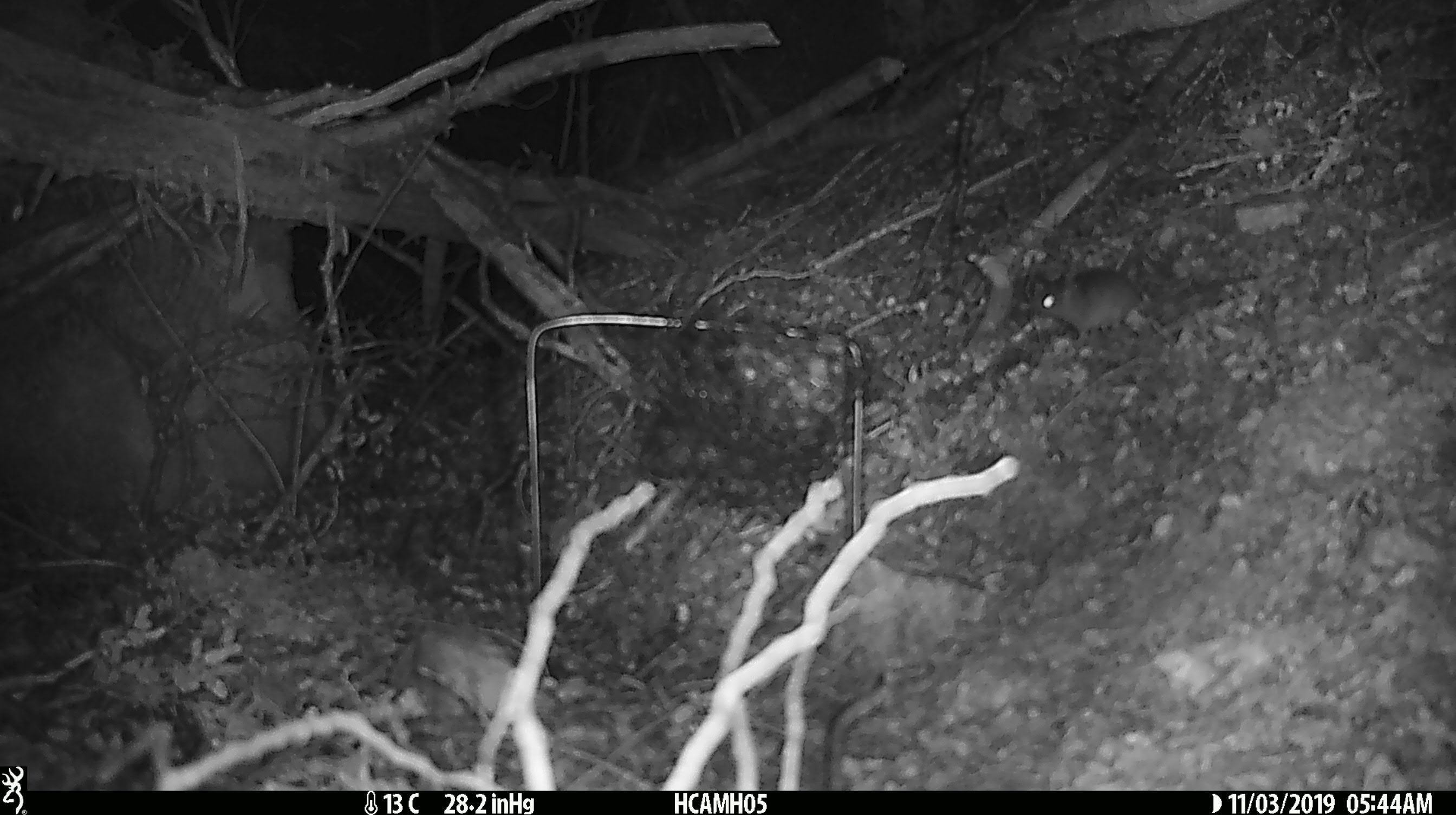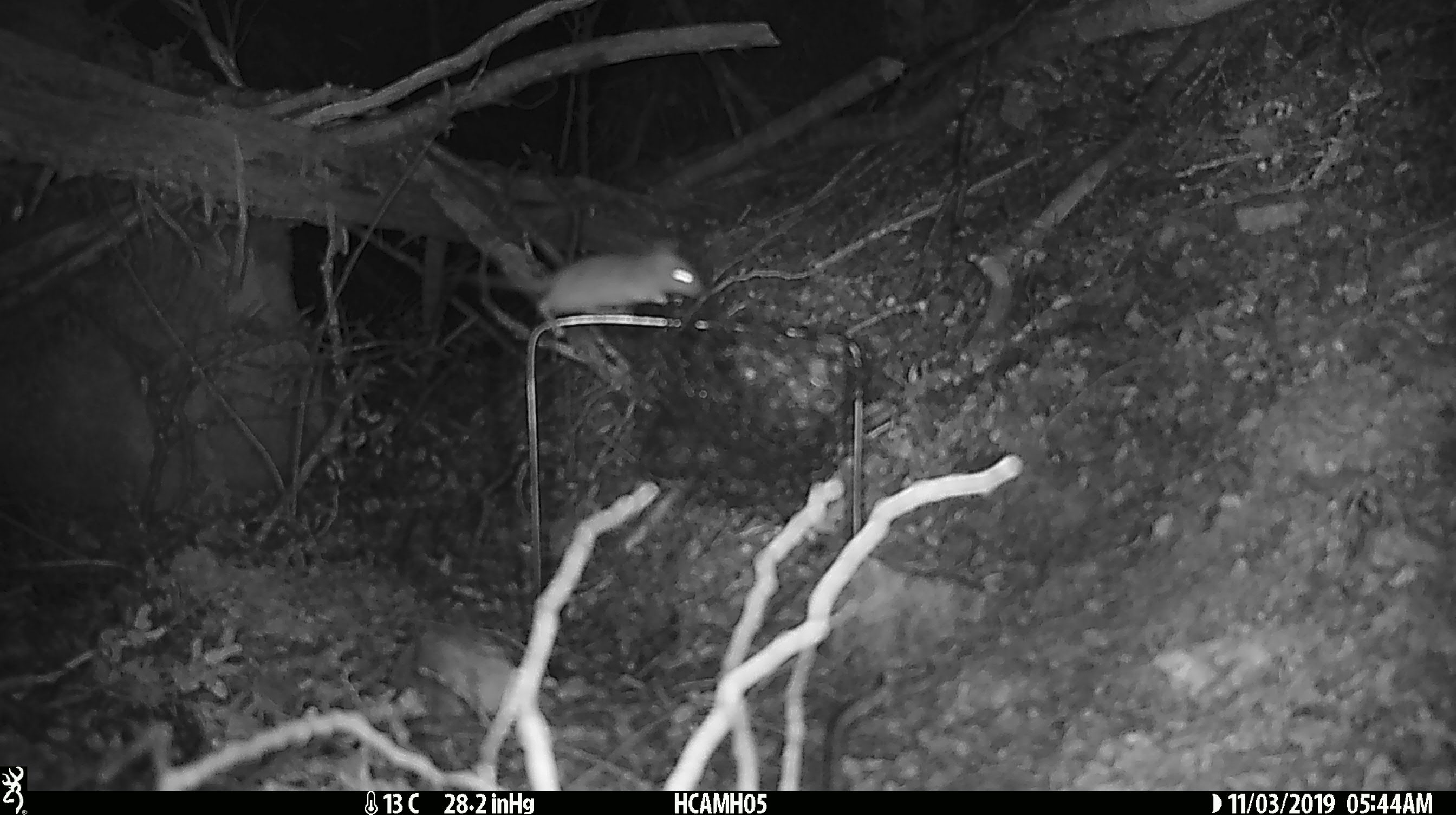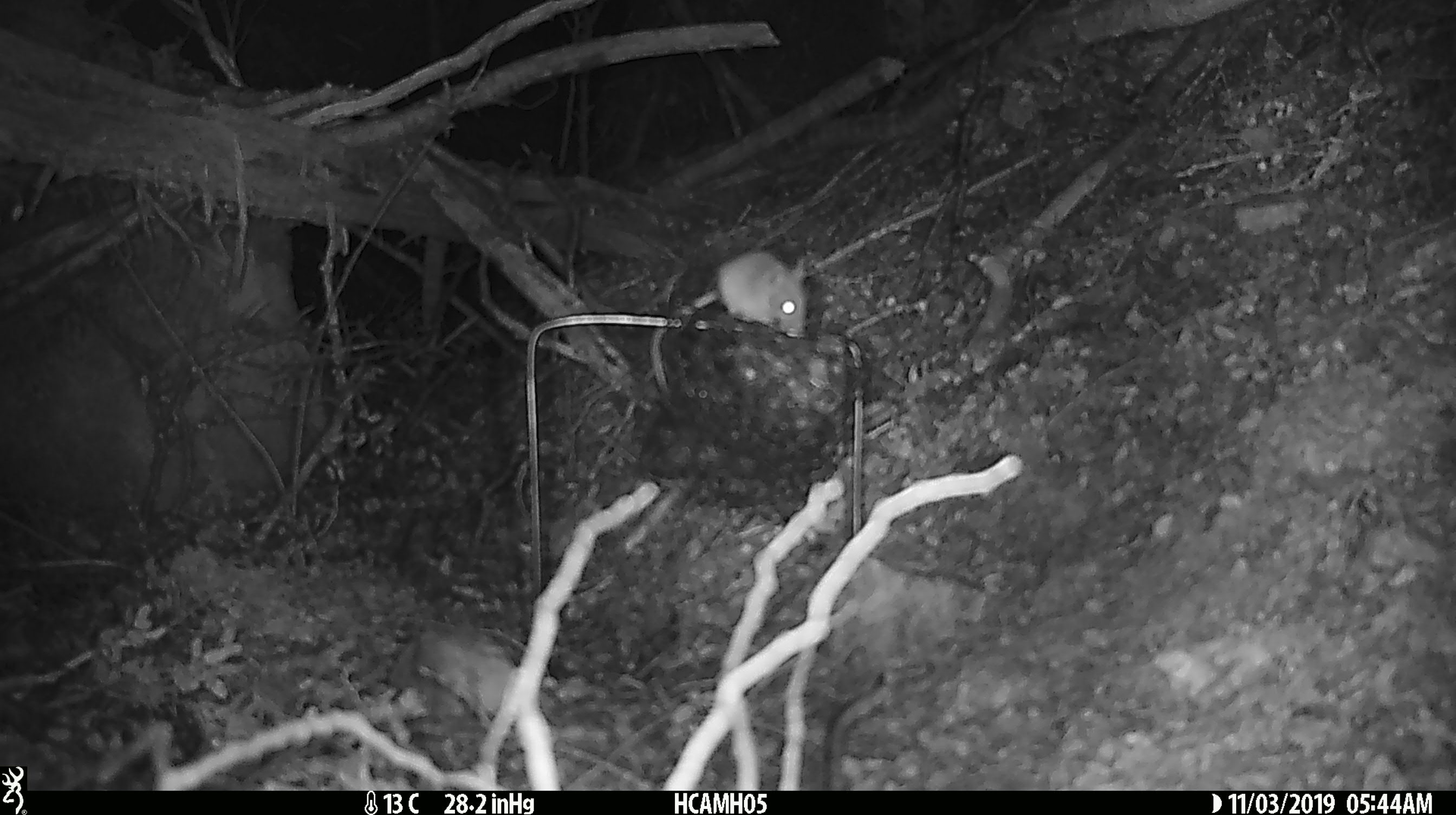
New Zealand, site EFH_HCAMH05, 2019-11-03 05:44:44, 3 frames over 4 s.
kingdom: Animalia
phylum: Chordata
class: Mammalia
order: Rodentia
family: Muridae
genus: Mus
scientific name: Mus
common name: mouse